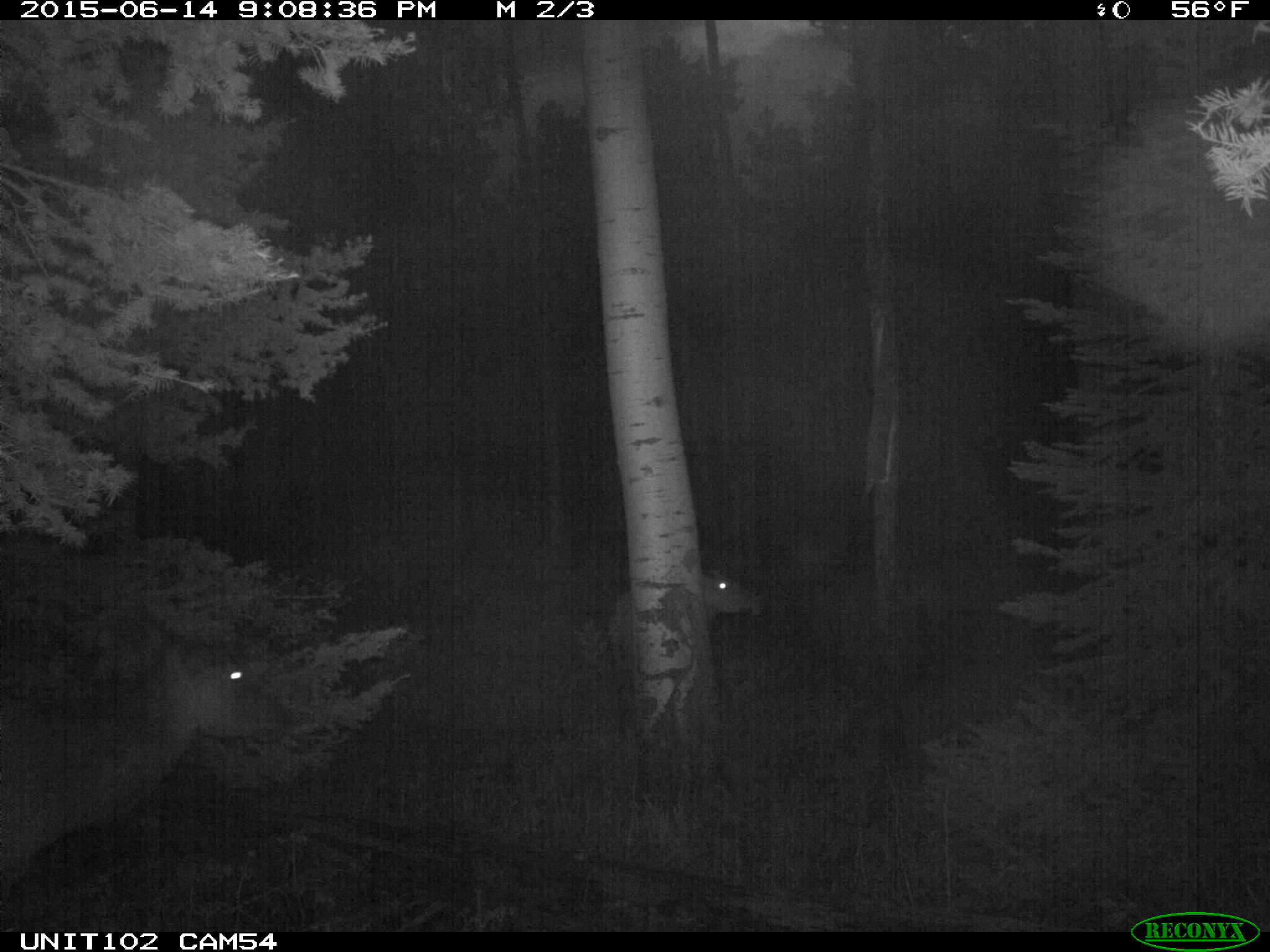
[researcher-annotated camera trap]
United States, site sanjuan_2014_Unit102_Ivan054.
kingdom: Animalia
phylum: Chordata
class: Mammalia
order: Artiodactyla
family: Cervidae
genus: Cervus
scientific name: Cervus elaphus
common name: red deer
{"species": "Cervus elaphus (red deer)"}